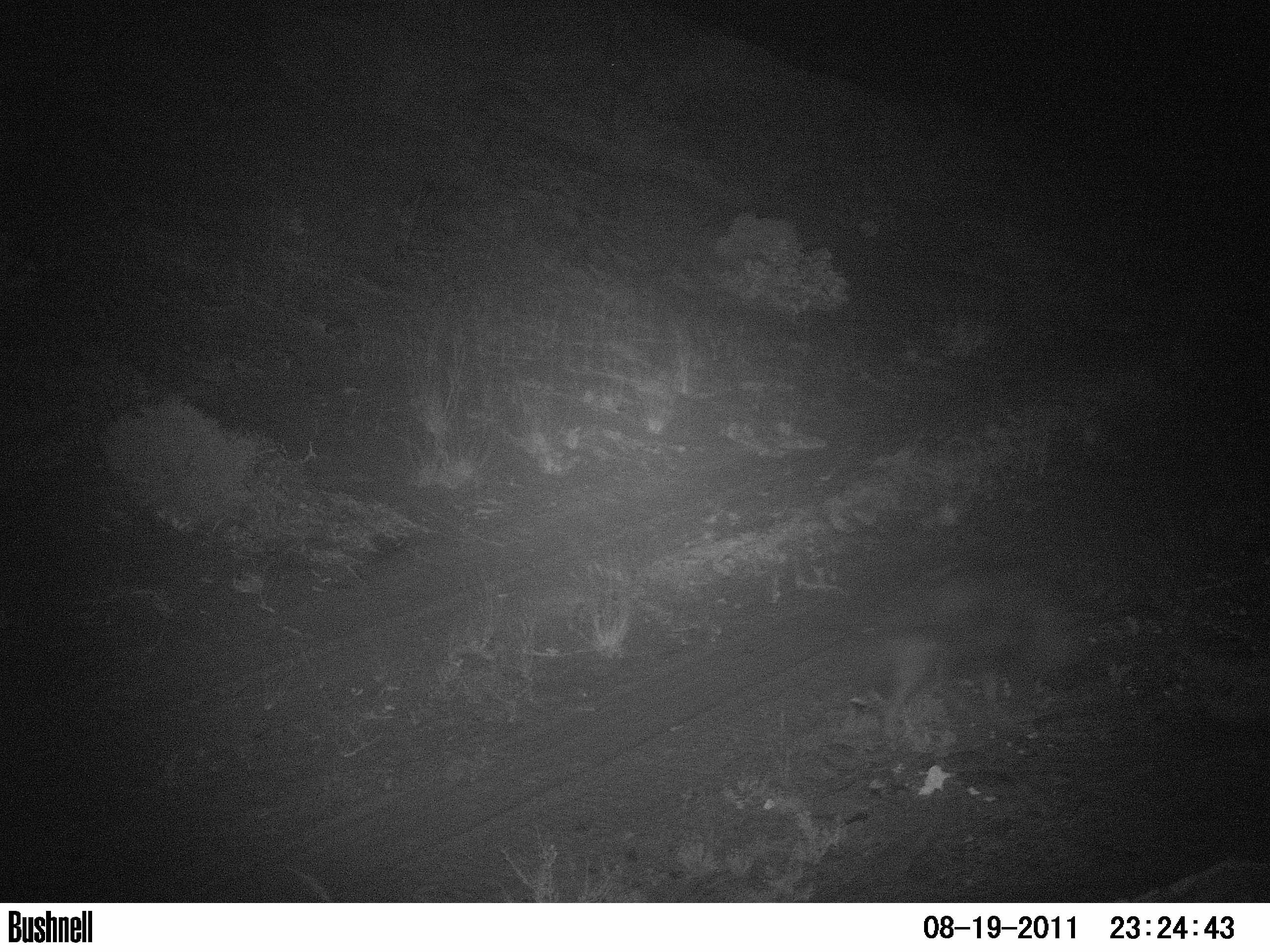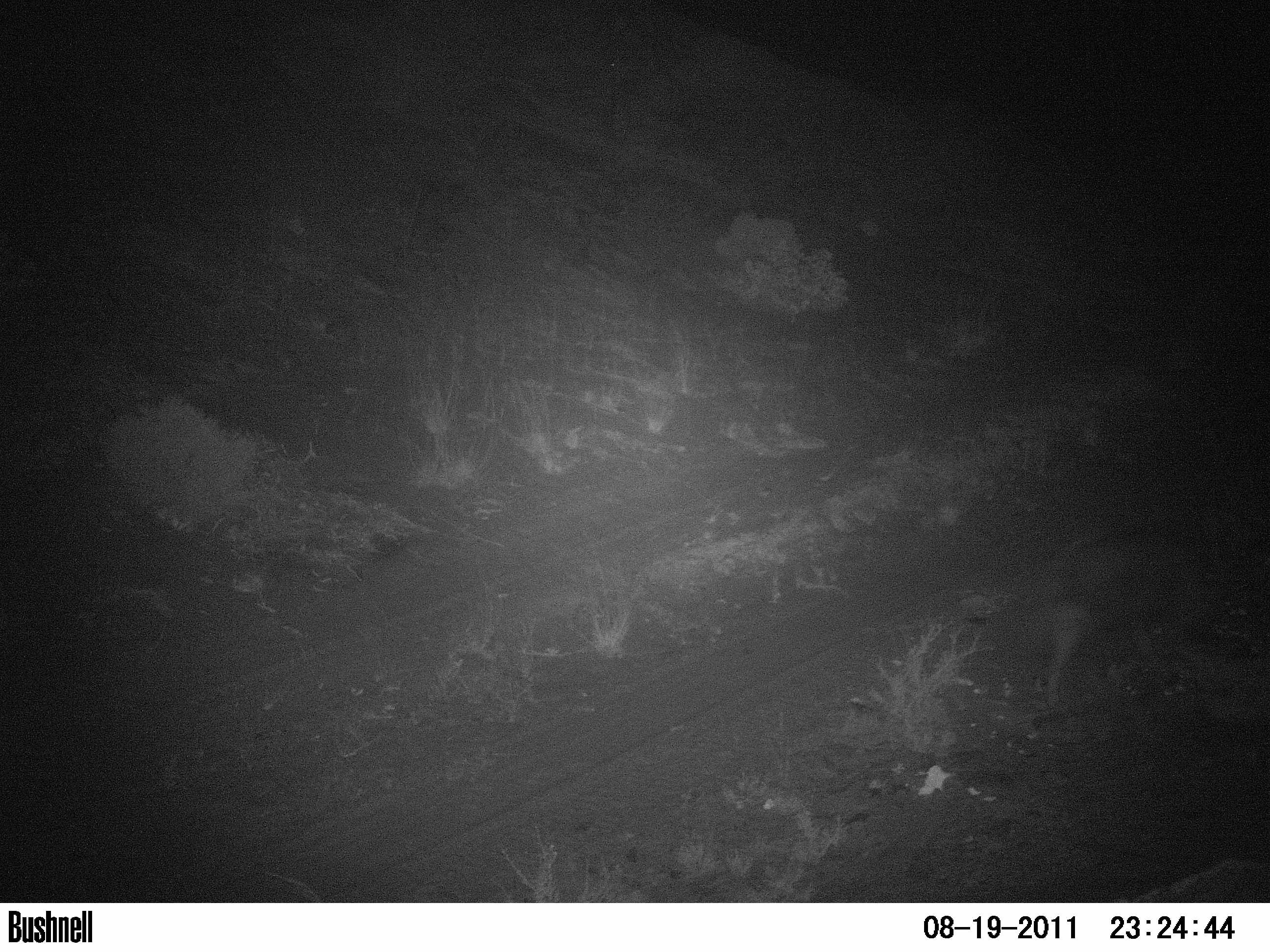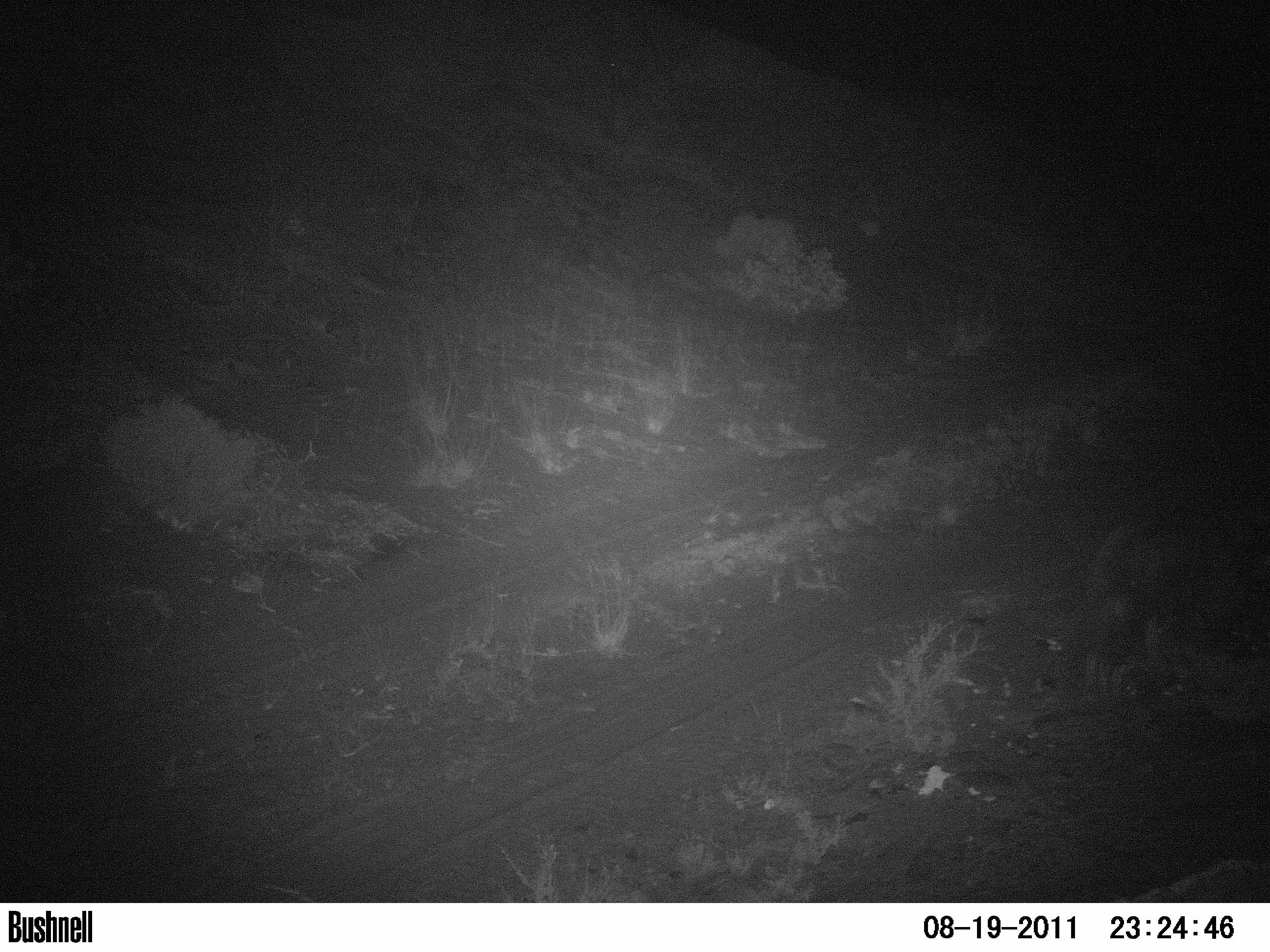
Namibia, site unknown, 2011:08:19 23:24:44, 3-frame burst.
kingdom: Animalia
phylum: Chordata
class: Mammalia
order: Carnivora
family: Hyaenidae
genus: Parahyaena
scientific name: Parahyaena brunnea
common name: brown hyena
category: hyaena brunnea